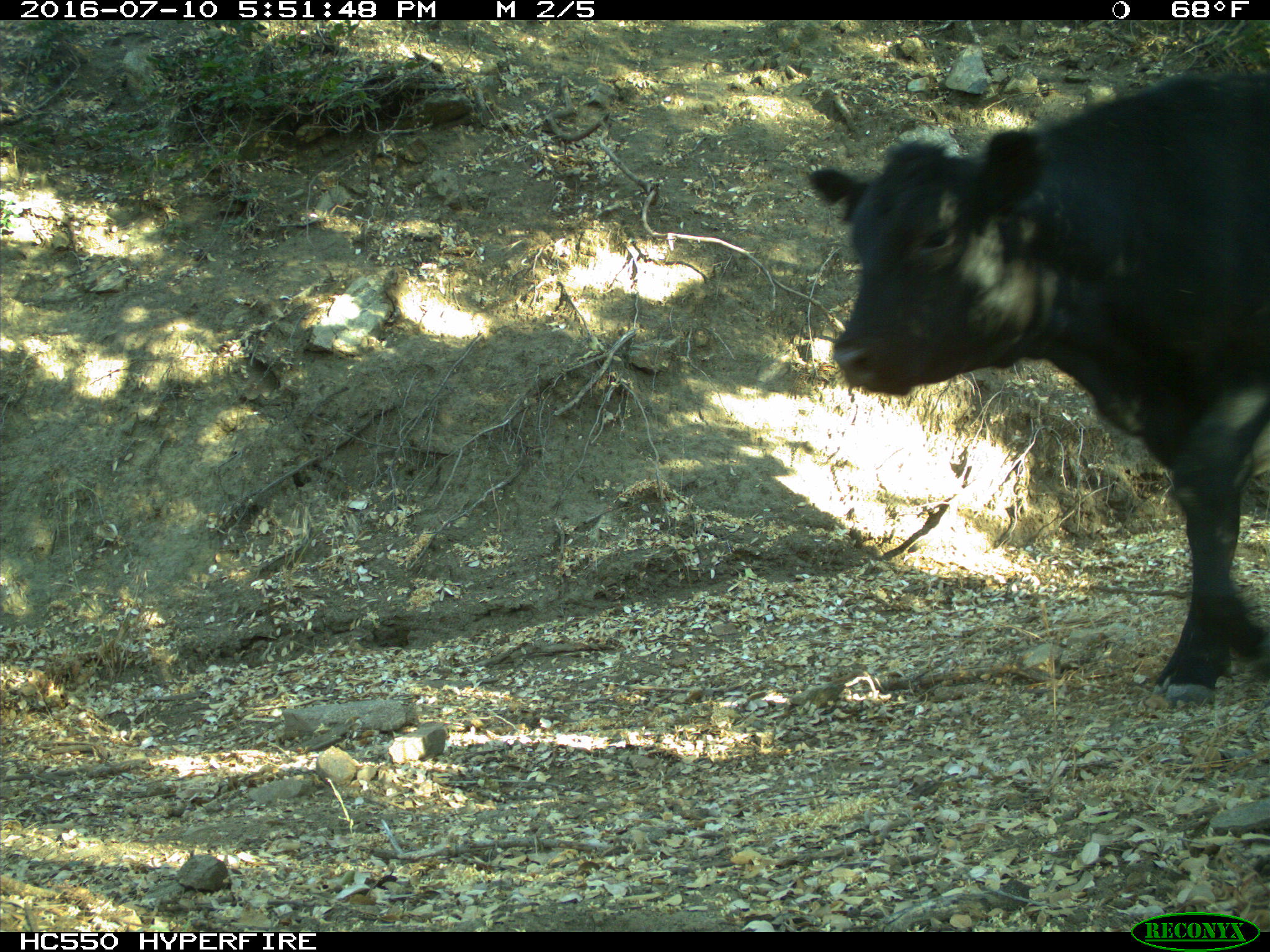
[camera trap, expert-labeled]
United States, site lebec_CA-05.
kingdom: Animalia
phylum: Chordata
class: Mammalia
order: Artiodactyla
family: Bovidae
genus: Bos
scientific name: Bos taurus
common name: domestic cow